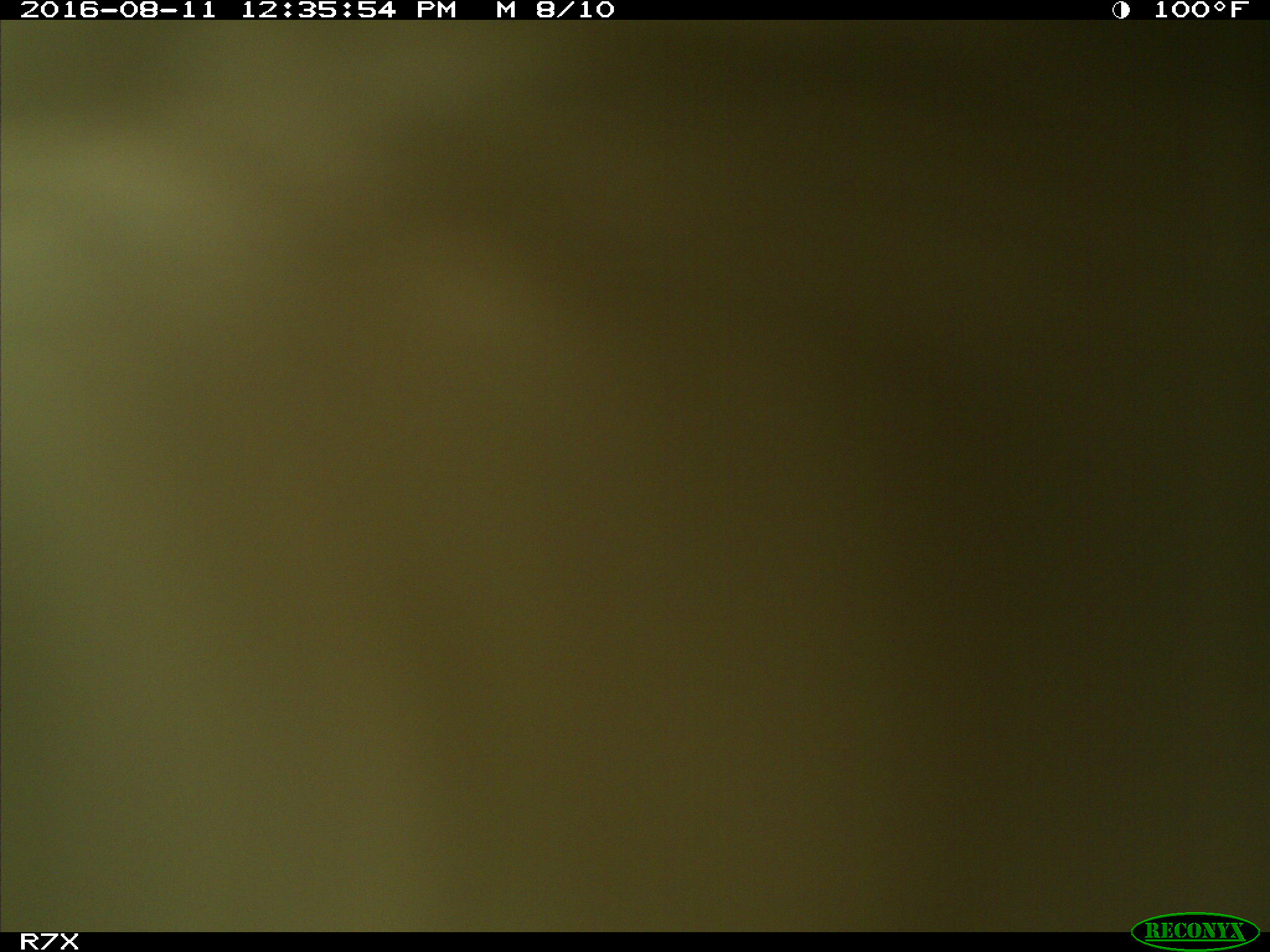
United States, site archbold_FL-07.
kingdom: Animalia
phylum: Chordata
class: Mammalia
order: Artiodactyla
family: Bovidae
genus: Bos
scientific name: Bos taurus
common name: domestic cow